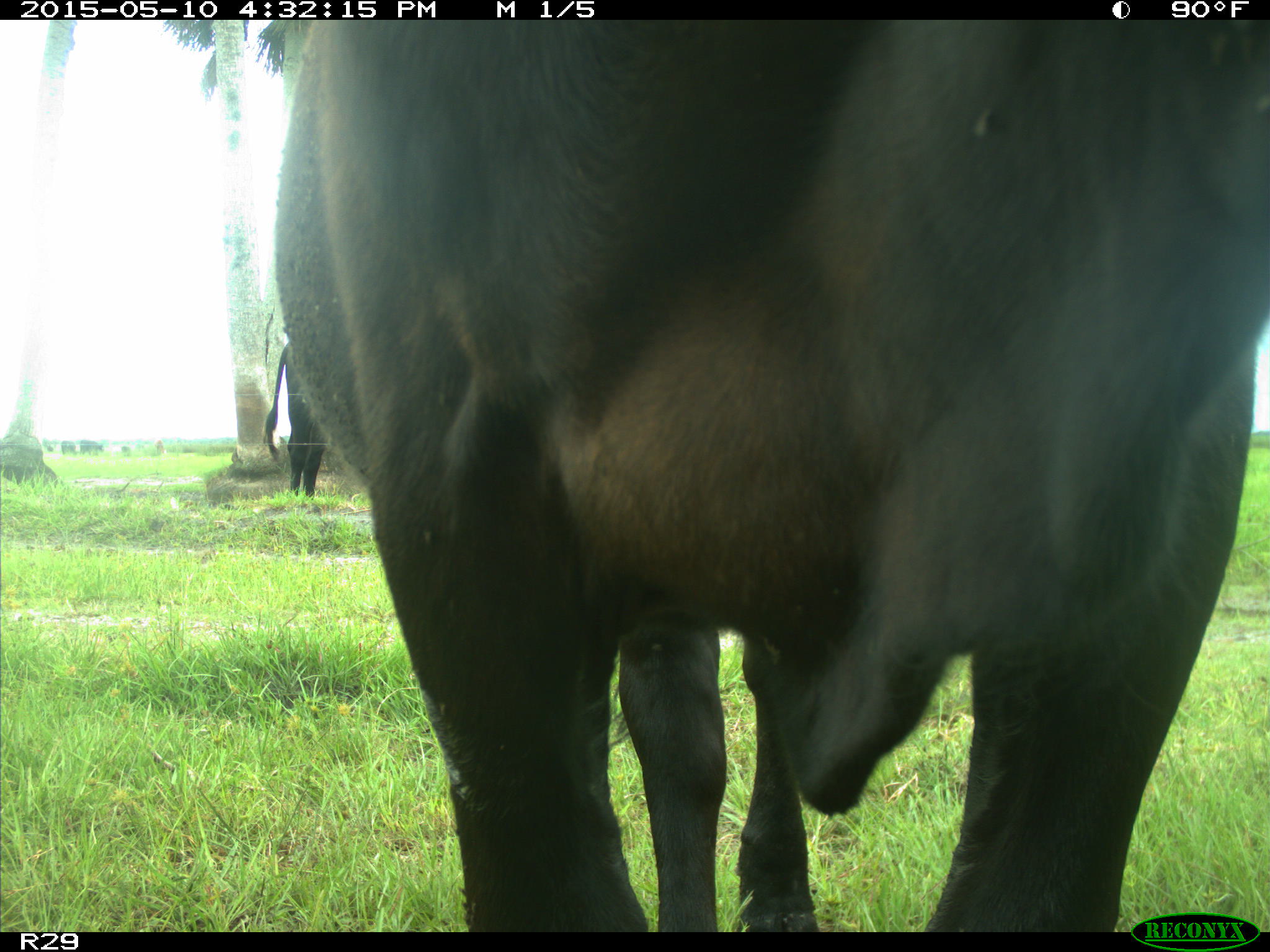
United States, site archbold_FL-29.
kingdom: Animalia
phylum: Chordata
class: Mammalia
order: Artiodactyla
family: Bovidae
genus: Bos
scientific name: Bos taurus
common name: domestic cow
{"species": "Bos taurus (domestic cow)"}